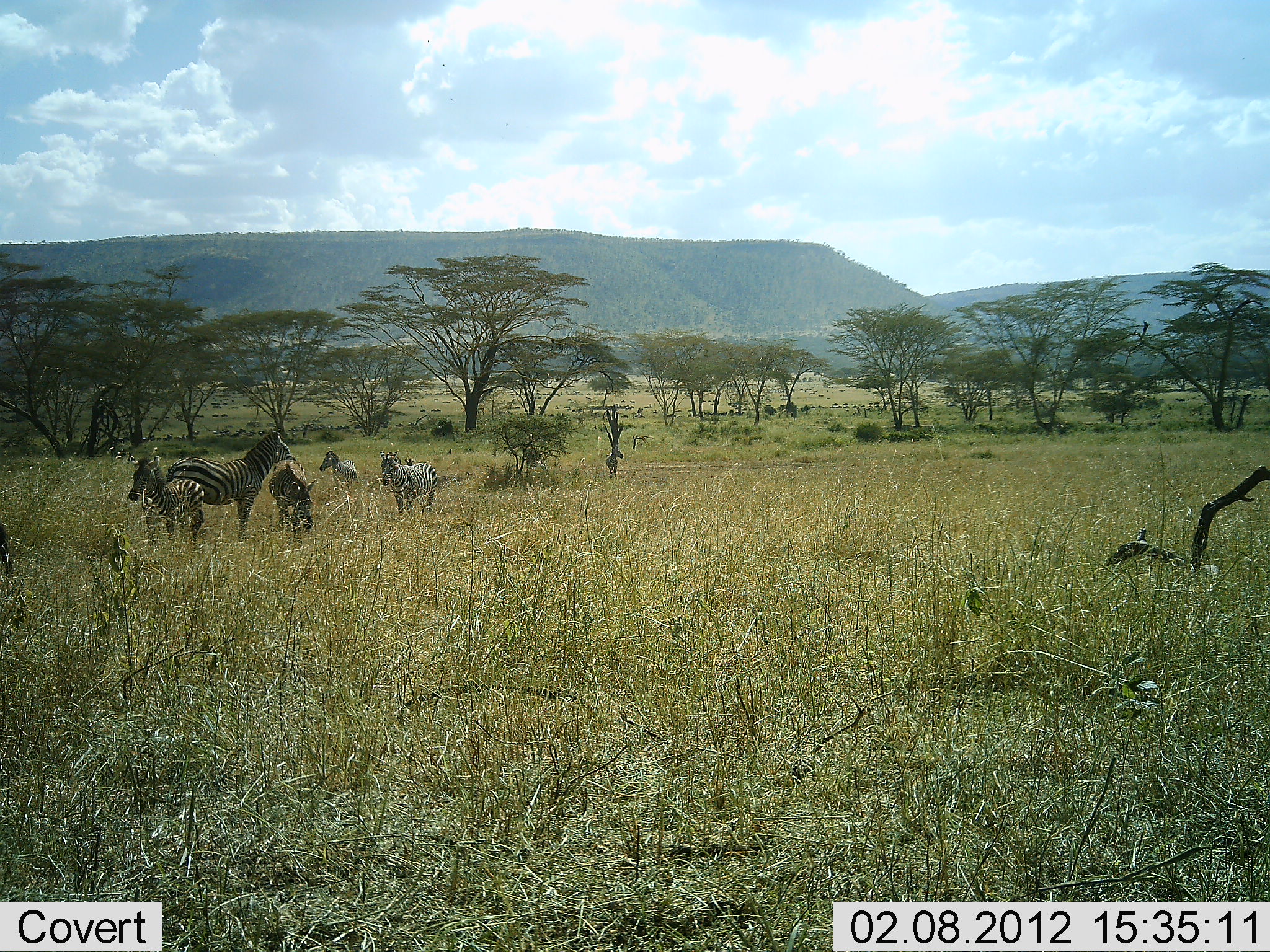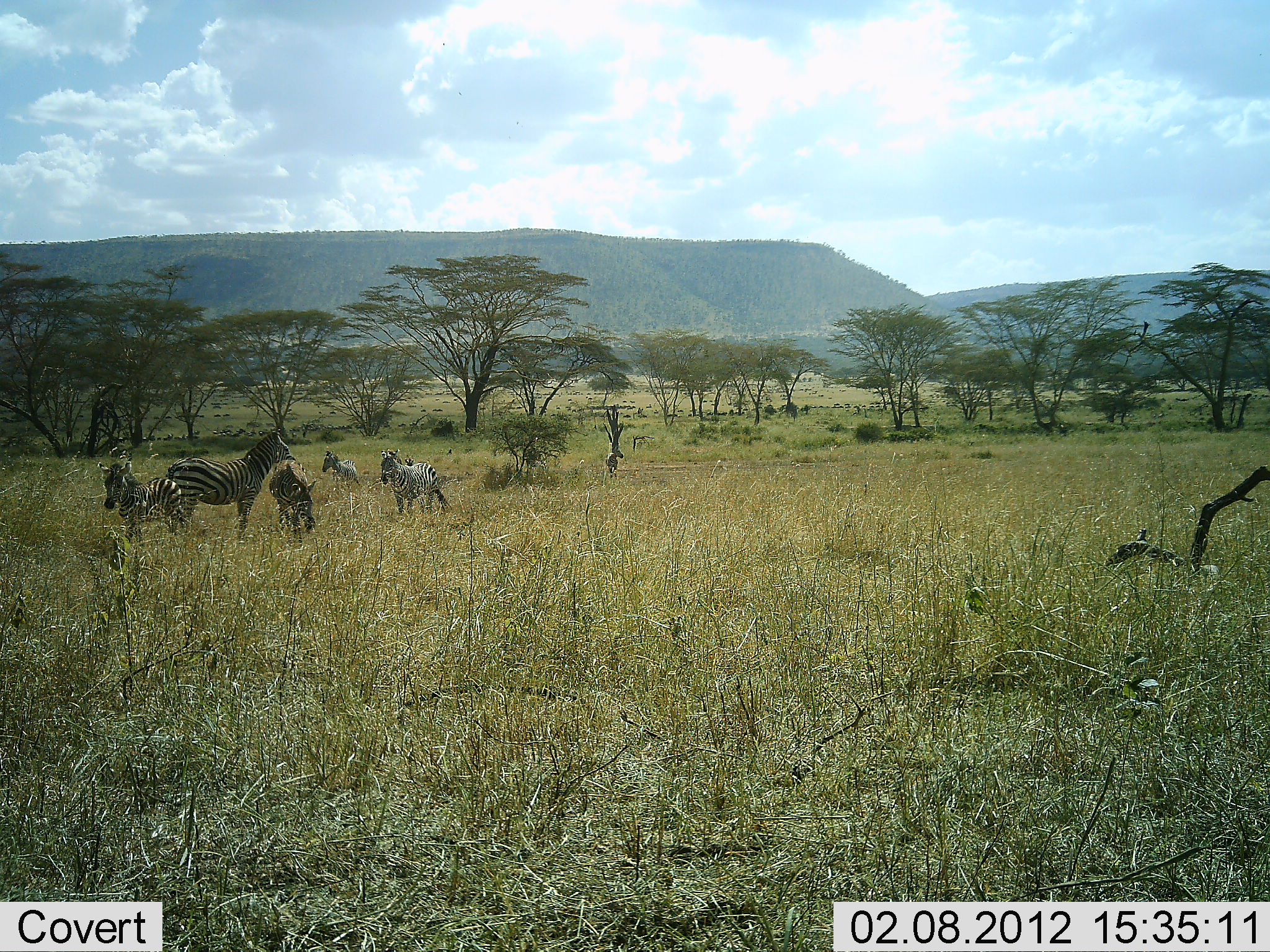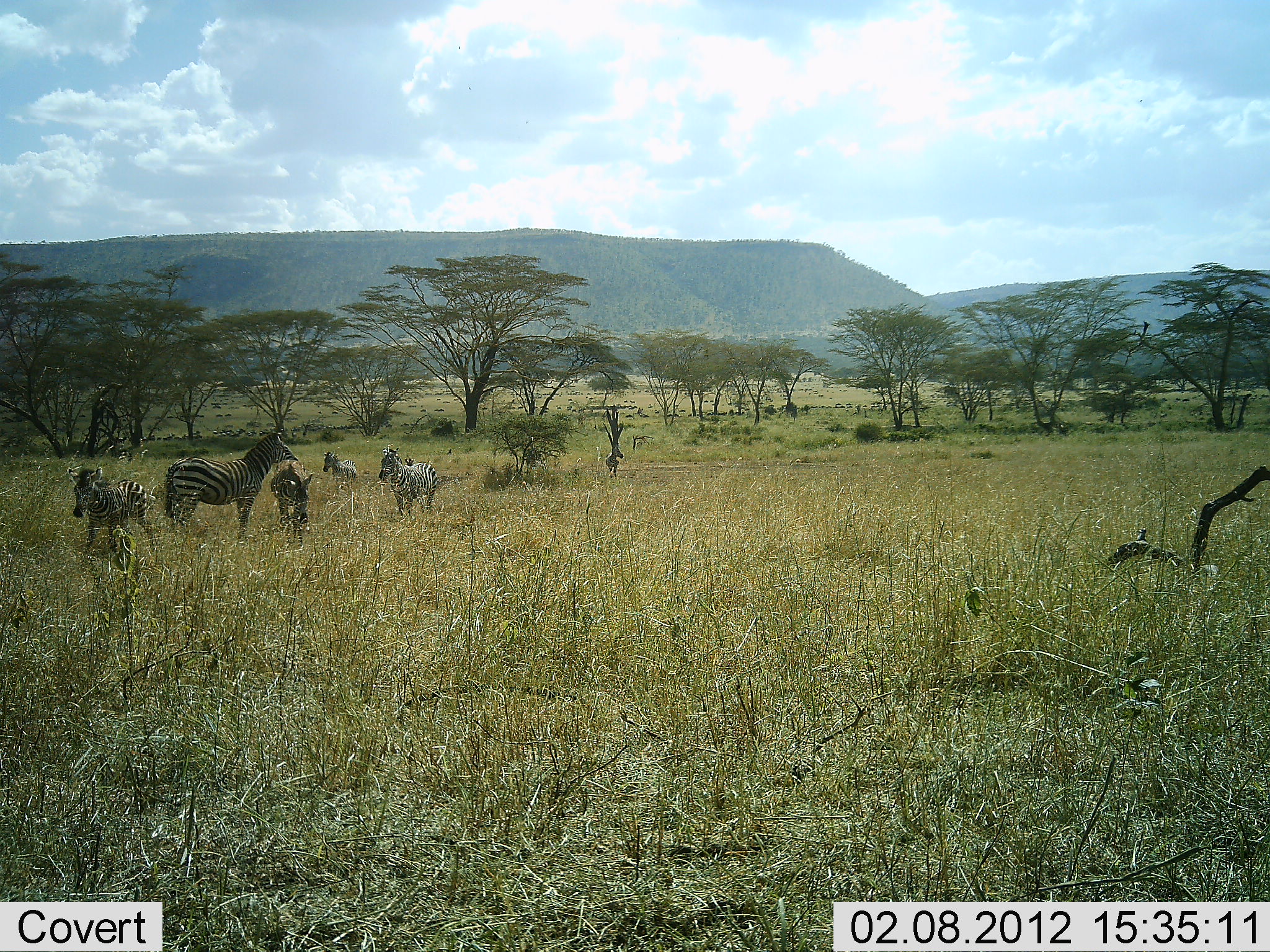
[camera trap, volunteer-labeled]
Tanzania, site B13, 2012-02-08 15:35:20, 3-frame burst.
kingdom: Animalia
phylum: Chordata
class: Mammalia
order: Perissodactyla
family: Equidae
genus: Equus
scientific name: Equus quagga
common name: plains zebra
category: zebra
Zebra (plains zebra) (Equus quagga), count 6. Behavior (volunteer vote fractions): standing 84%, resting 4%, moving 52%, interacting 4%. Young present (vote fraction): 76%. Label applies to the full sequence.